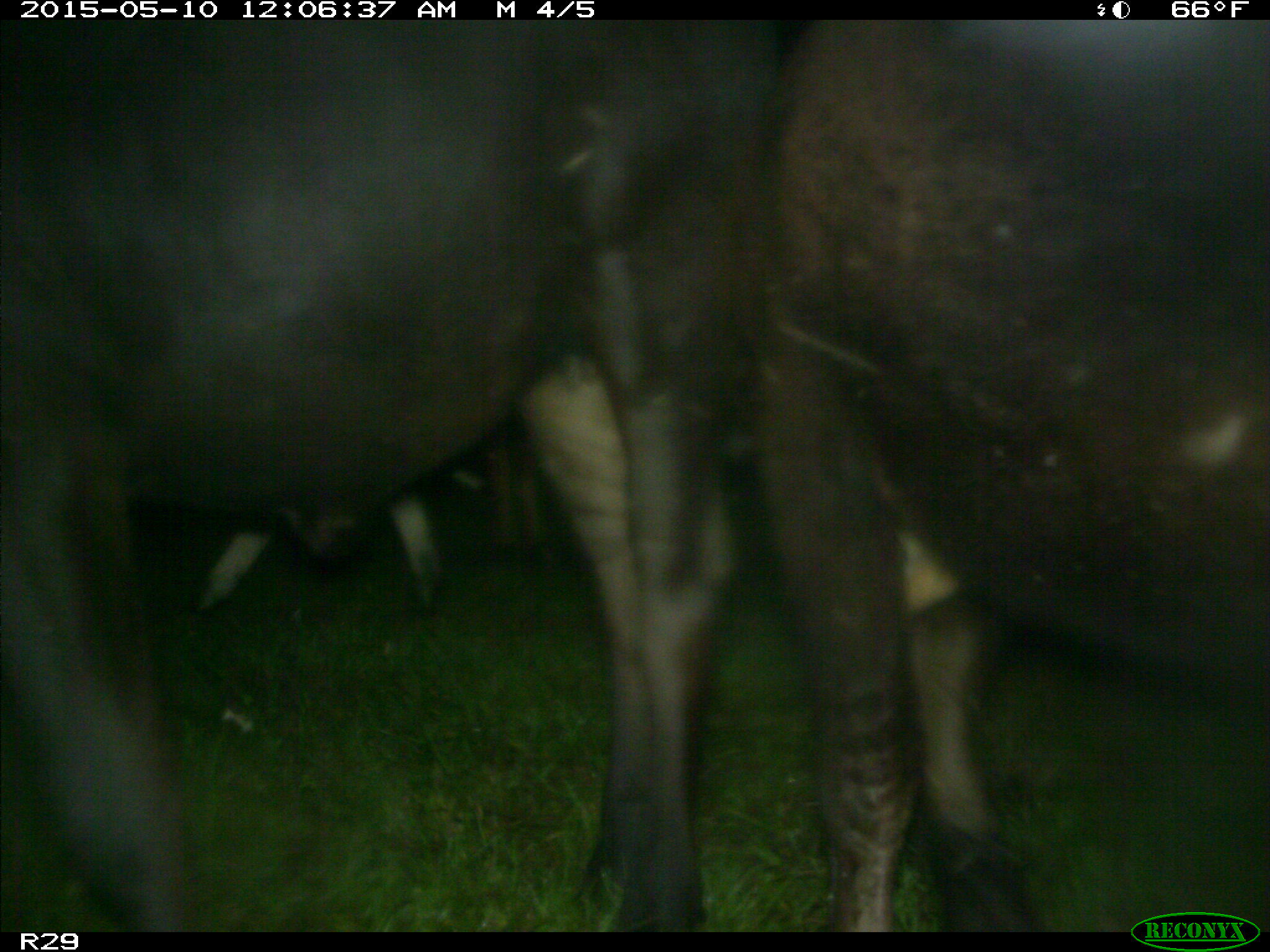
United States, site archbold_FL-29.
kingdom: Animalia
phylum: Chordata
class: Mammalia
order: Artiodactyla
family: Bovidae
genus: Bos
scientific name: Bos taurus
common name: domestic cow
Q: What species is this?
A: Bos taurus (domestic cow).